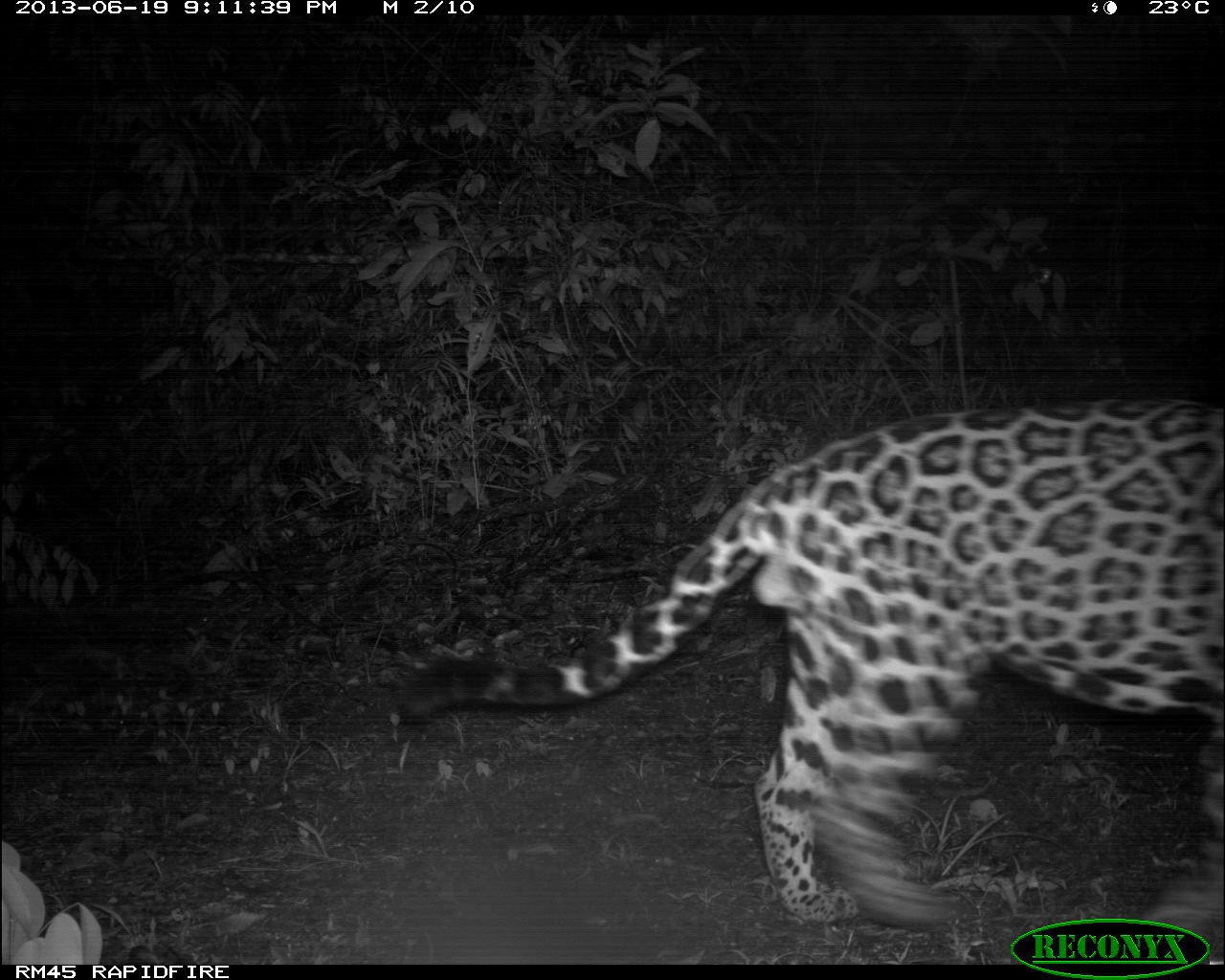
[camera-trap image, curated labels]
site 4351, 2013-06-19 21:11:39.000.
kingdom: Animalia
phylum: Chordata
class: Mammalia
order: Carnivora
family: Felidae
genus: Panthera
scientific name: Panthera onca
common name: jaguar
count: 1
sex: male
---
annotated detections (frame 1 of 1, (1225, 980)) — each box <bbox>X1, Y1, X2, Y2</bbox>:
panthera onca: <bbox>390, 397, 1225, 932</bbox>